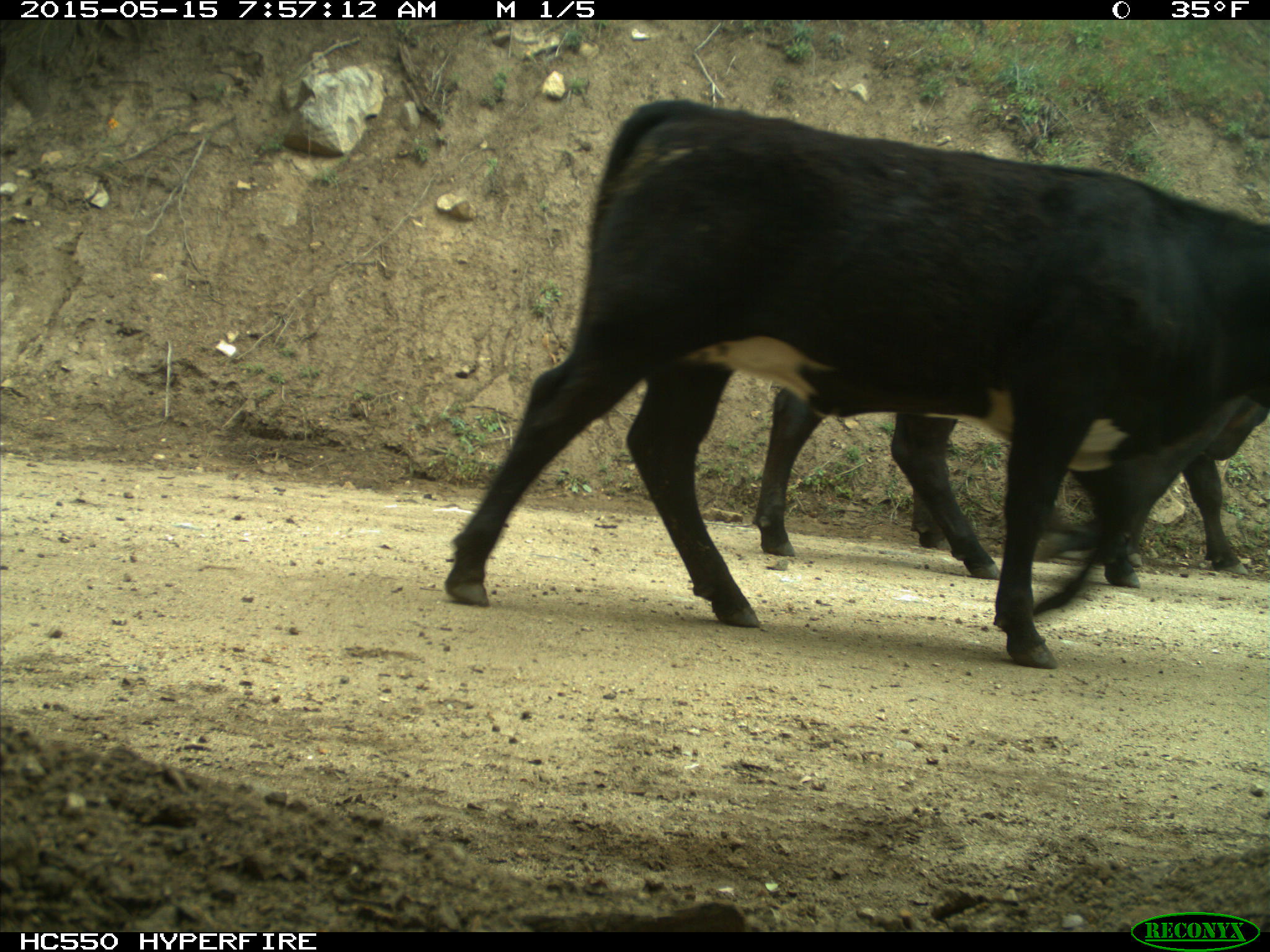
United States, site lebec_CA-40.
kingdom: Animalia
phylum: Chordata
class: Mammalia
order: Artiodactyla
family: Bovidae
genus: Bos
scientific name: Bos taurus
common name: domestic cow